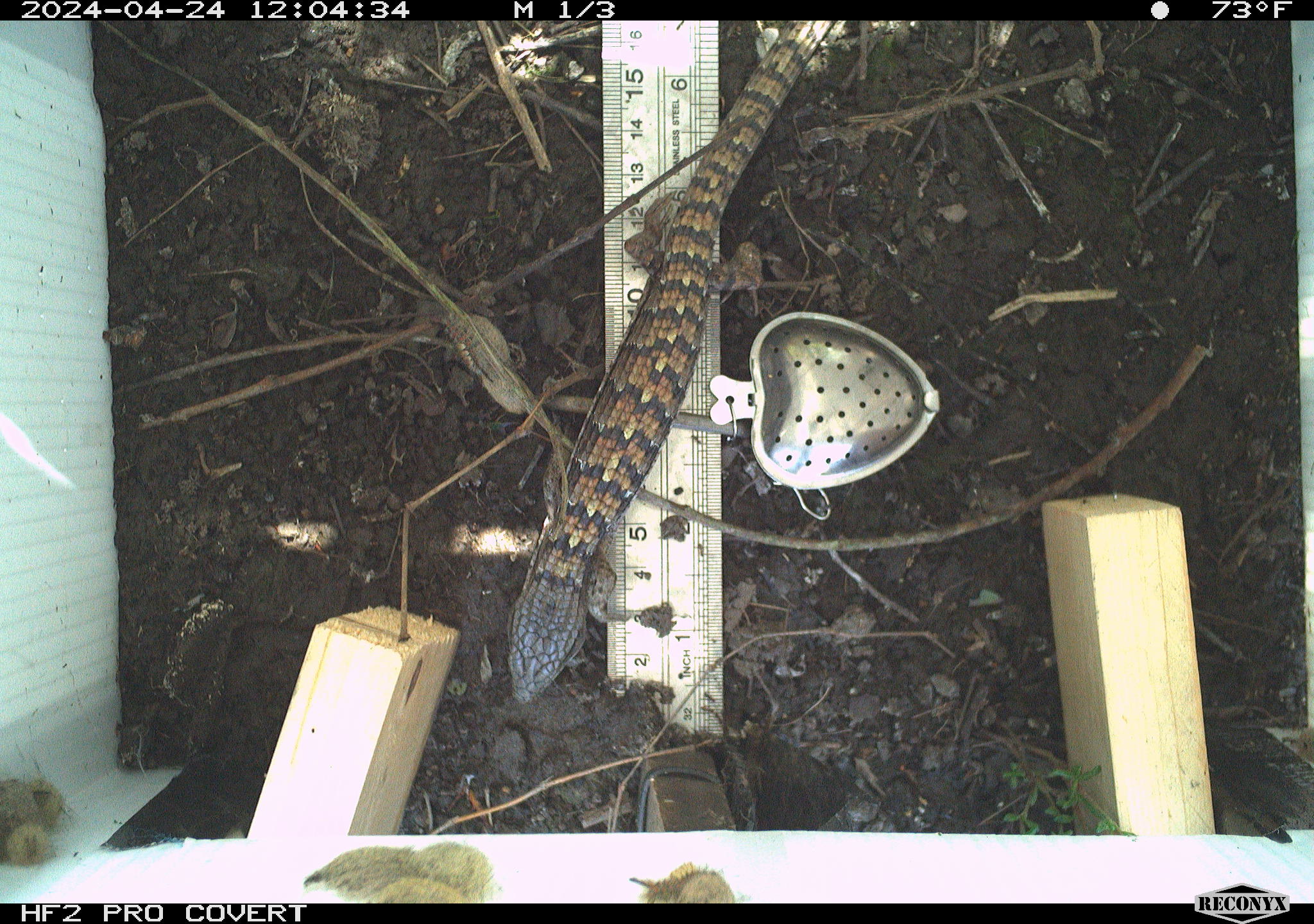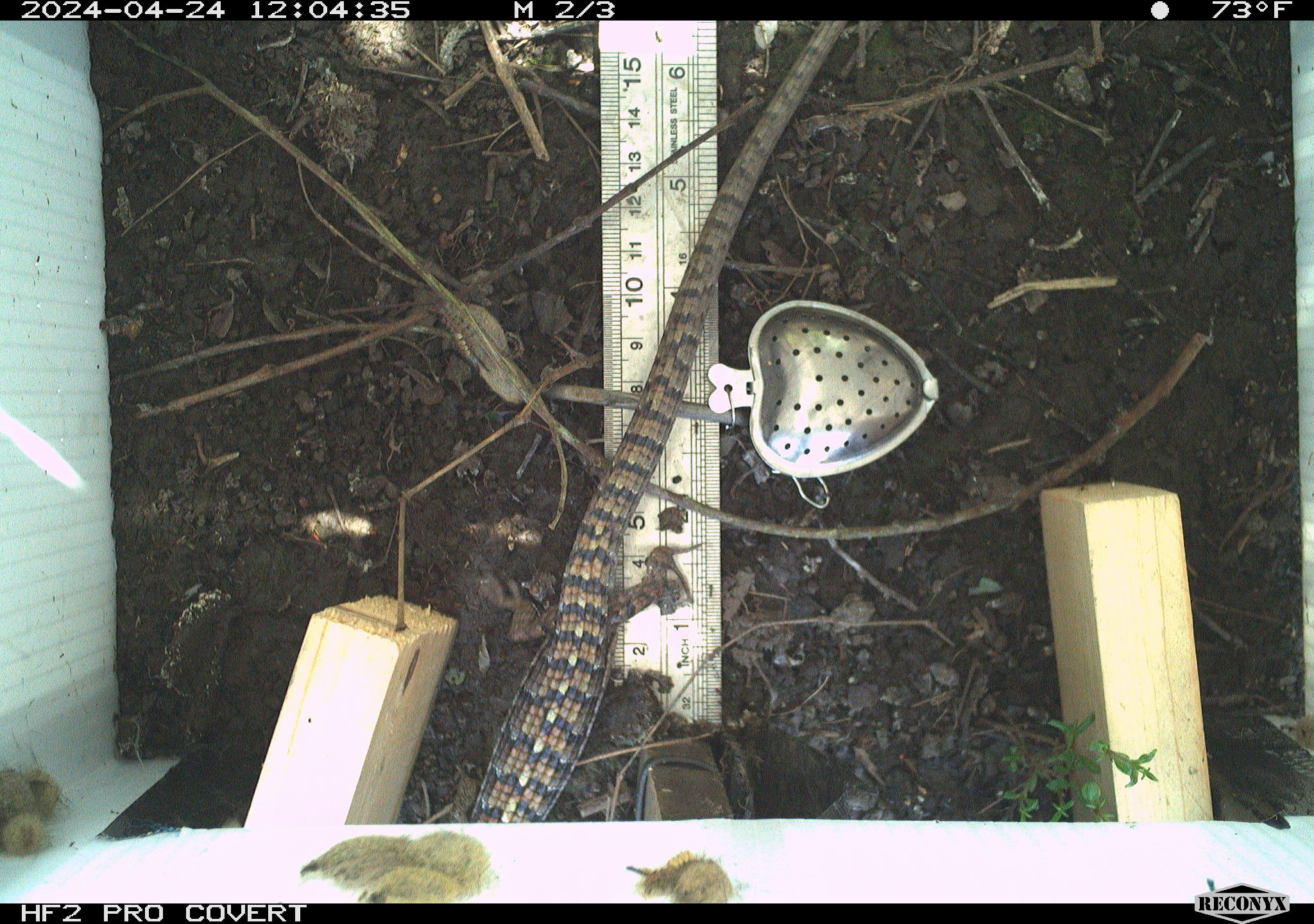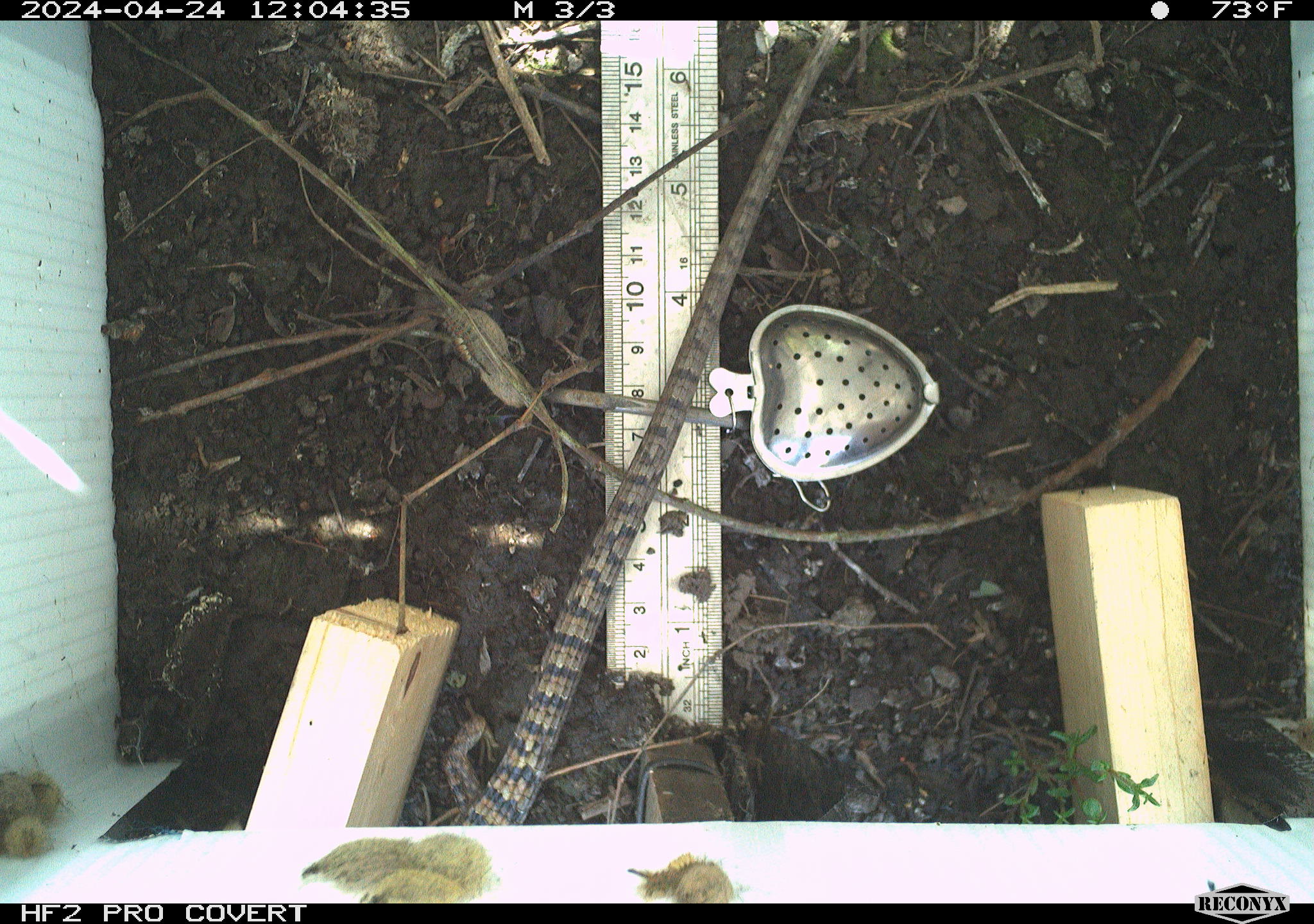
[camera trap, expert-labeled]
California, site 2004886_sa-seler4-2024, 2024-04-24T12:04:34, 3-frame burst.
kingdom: Animalia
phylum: Arthropoda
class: Insecta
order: Lepidoptera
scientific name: Lepidoptera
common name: butterflies and moths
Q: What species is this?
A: Butterflies and moths (Lepidoptera).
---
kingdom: Animalia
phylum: Chordata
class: Reptilia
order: Squamata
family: Anguidae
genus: Elgaria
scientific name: Elgaria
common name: alligator lizards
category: elgaria species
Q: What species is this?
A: Elgaria species (alligator lizards) (Elgaria).